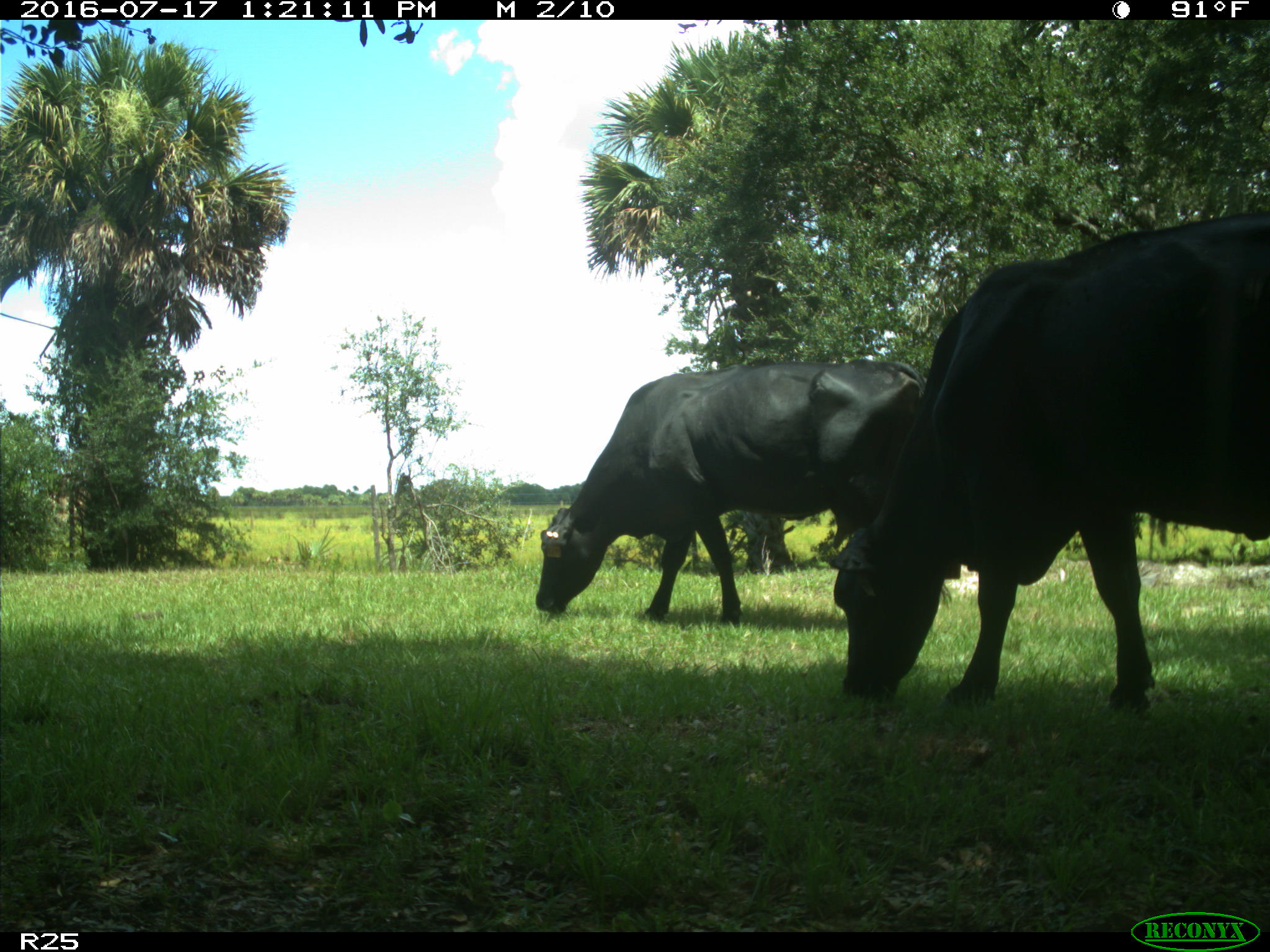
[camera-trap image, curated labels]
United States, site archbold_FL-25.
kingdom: Animalia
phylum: Chordata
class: Mammalia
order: Artiodactyla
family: Bovidae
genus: Bos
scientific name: Bos taurus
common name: domestic cow